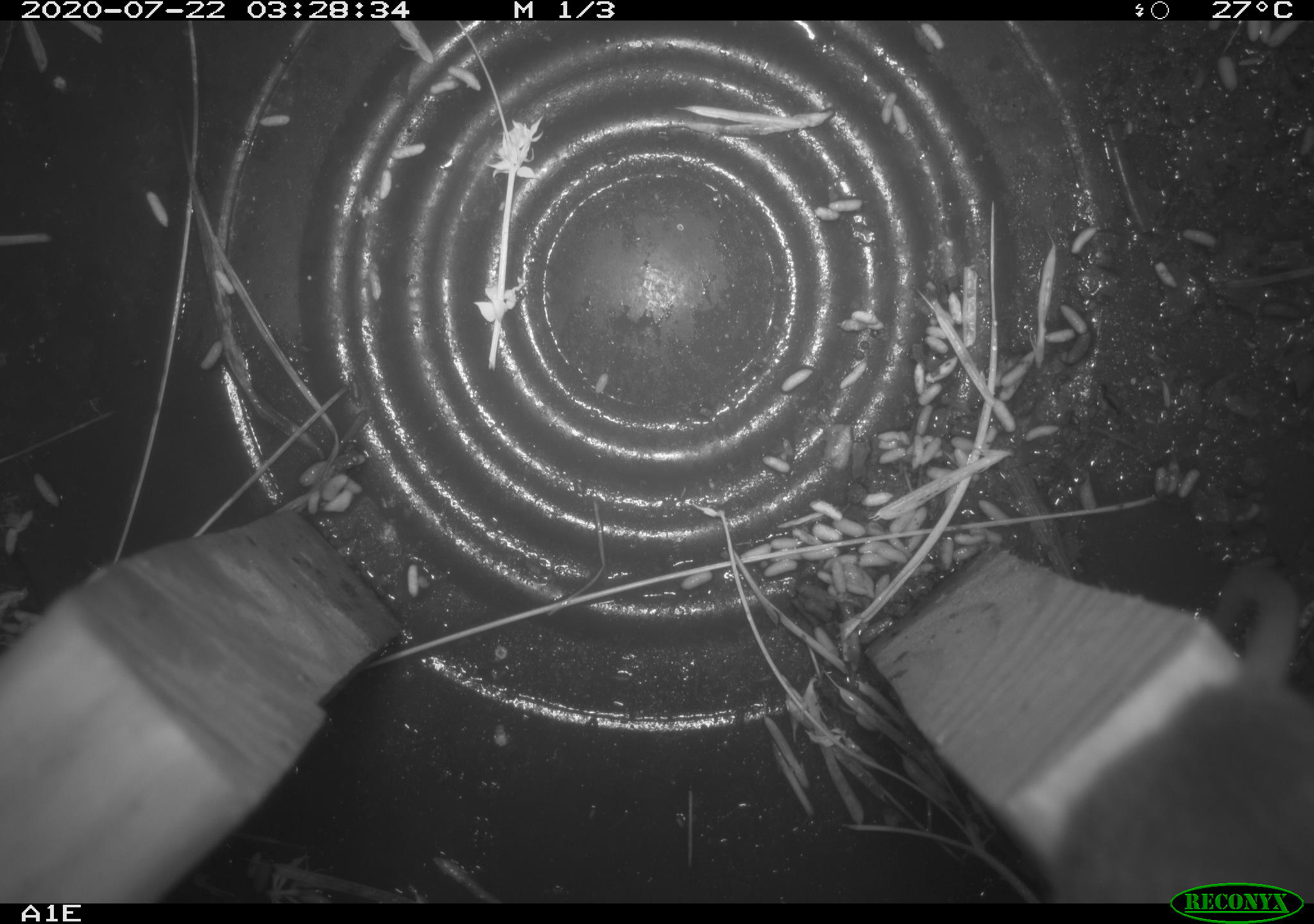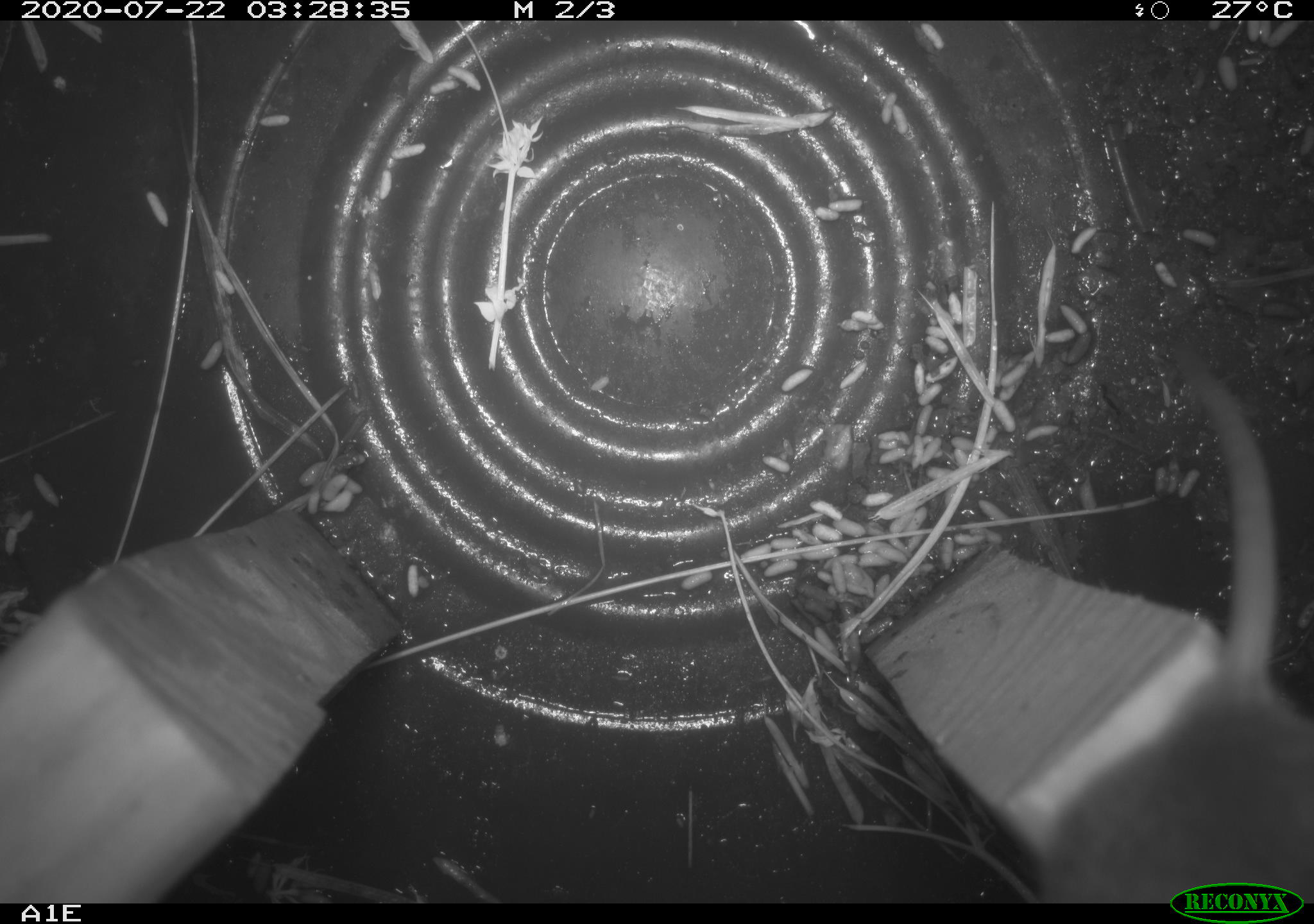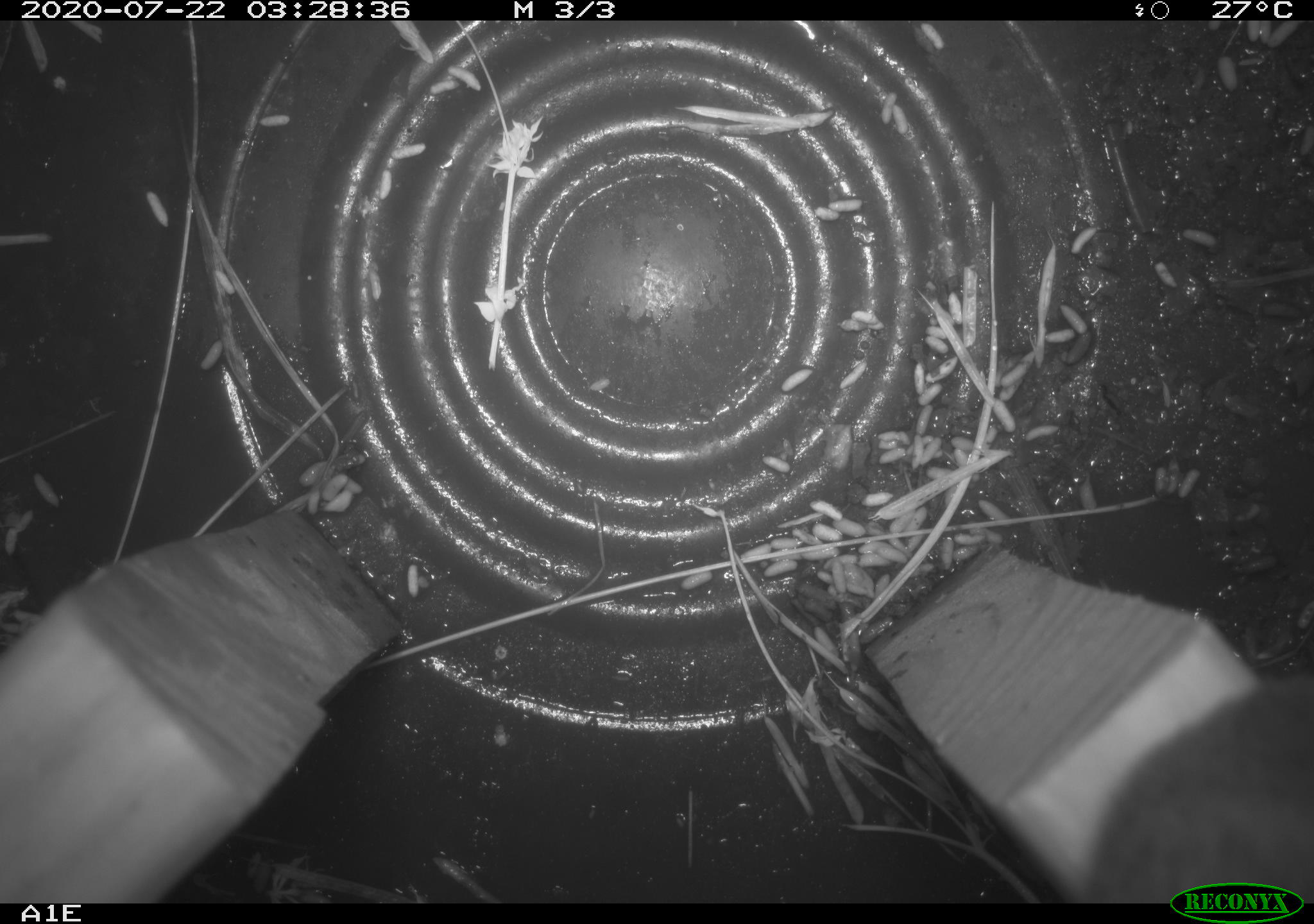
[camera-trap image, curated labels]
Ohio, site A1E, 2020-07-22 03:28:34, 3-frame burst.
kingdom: Animalia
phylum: Chordata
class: Mammalia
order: Rodentia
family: Cricetidae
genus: Peromyscus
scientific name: Peromyscus leucopus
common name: white-footed mouse